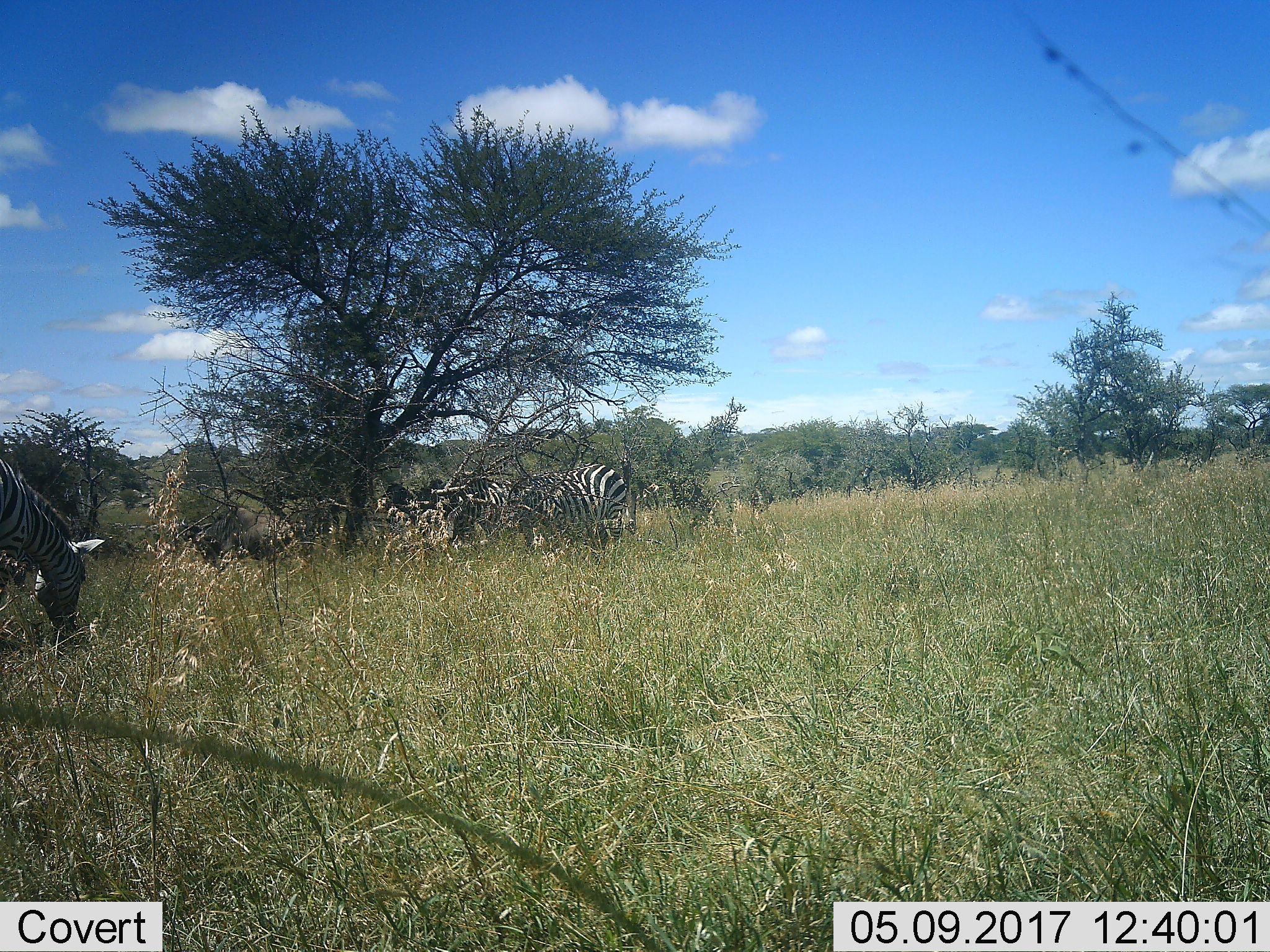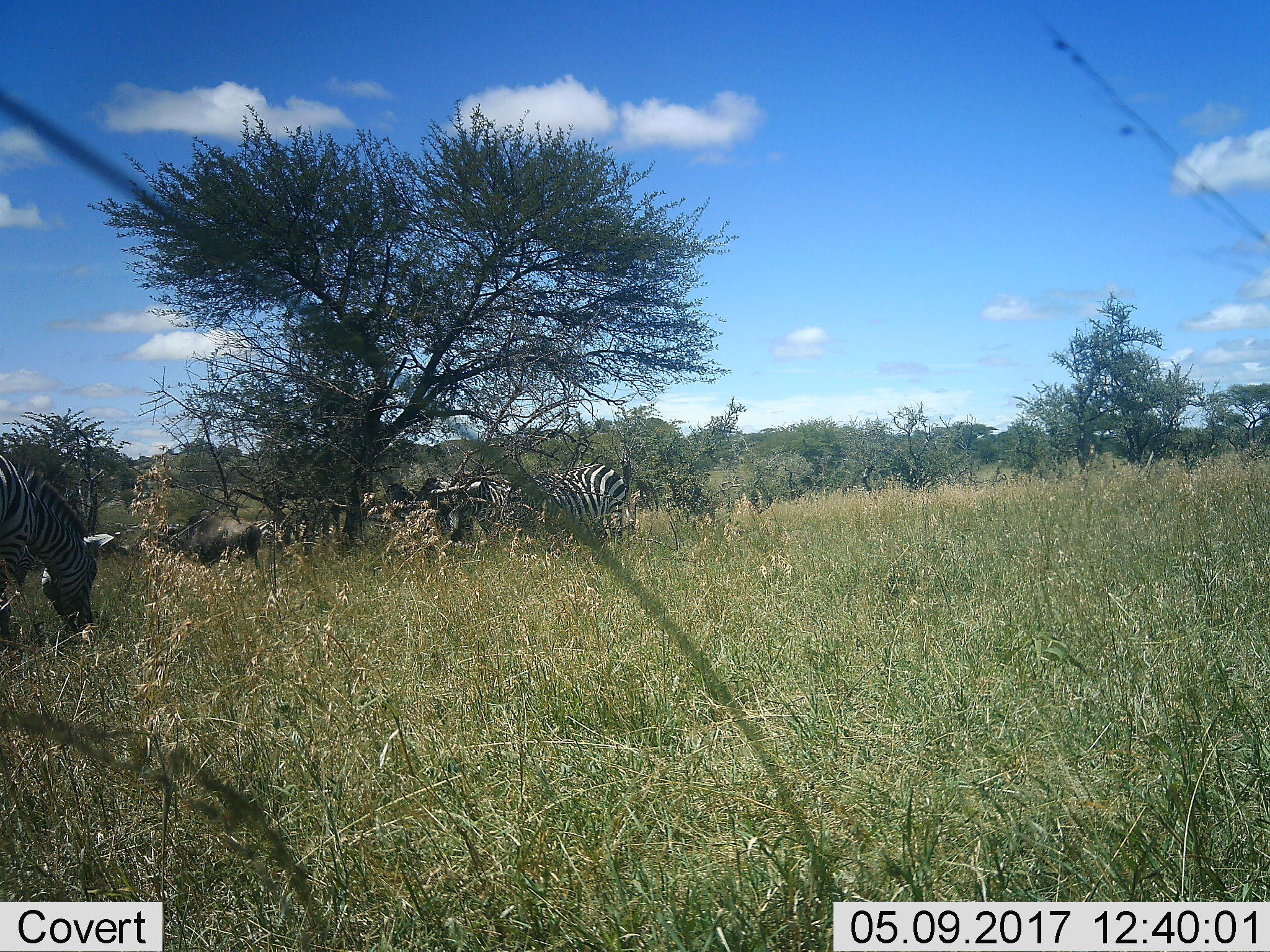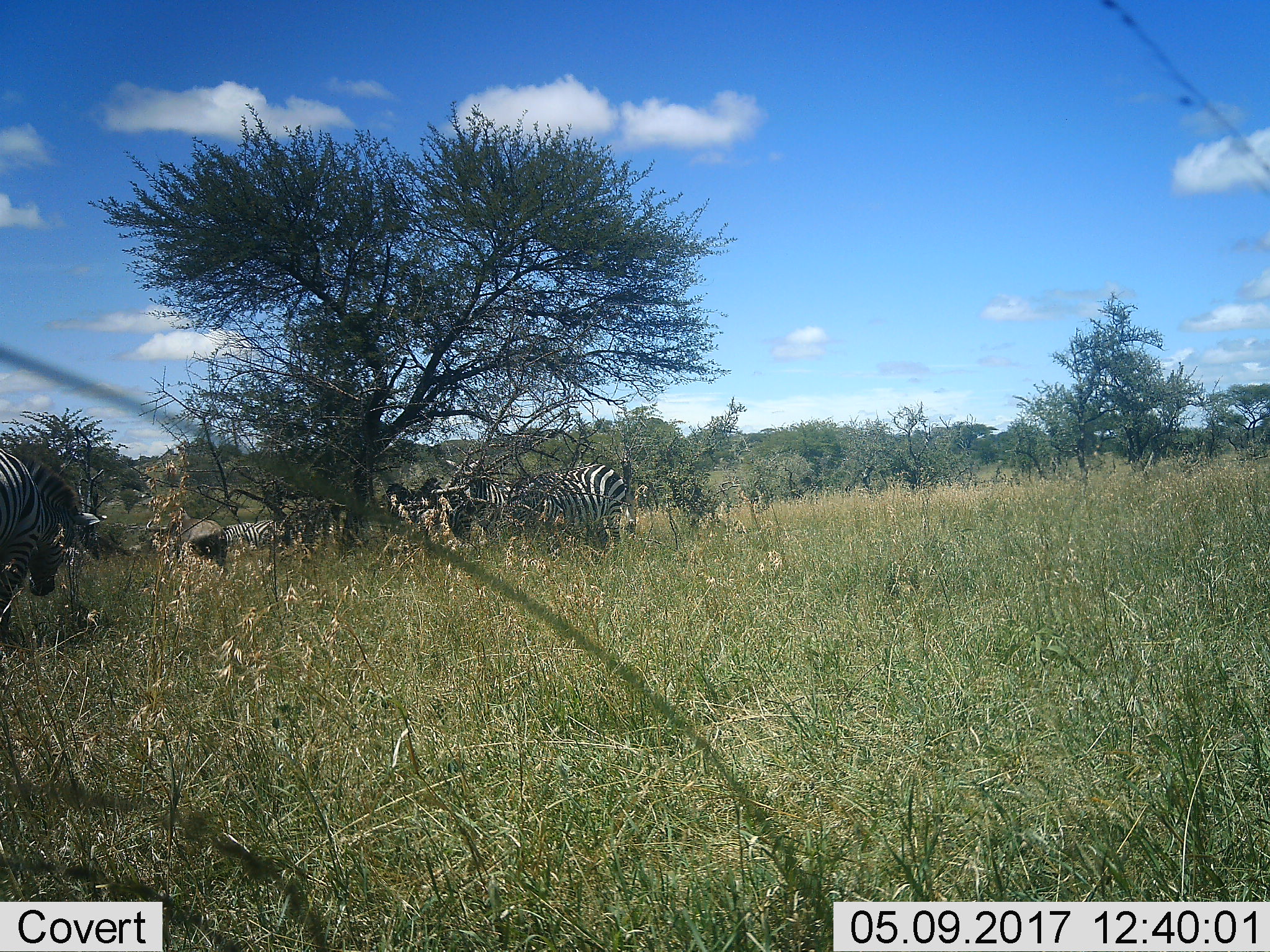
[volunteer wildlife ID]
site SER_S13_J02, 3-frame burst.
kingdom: Animalia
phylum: Chordata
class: Mammalia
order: Perissodactyla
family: Equidae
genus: Equus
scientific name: Equus quagga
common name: plains zebra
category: zebraplains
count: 3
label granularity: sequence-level